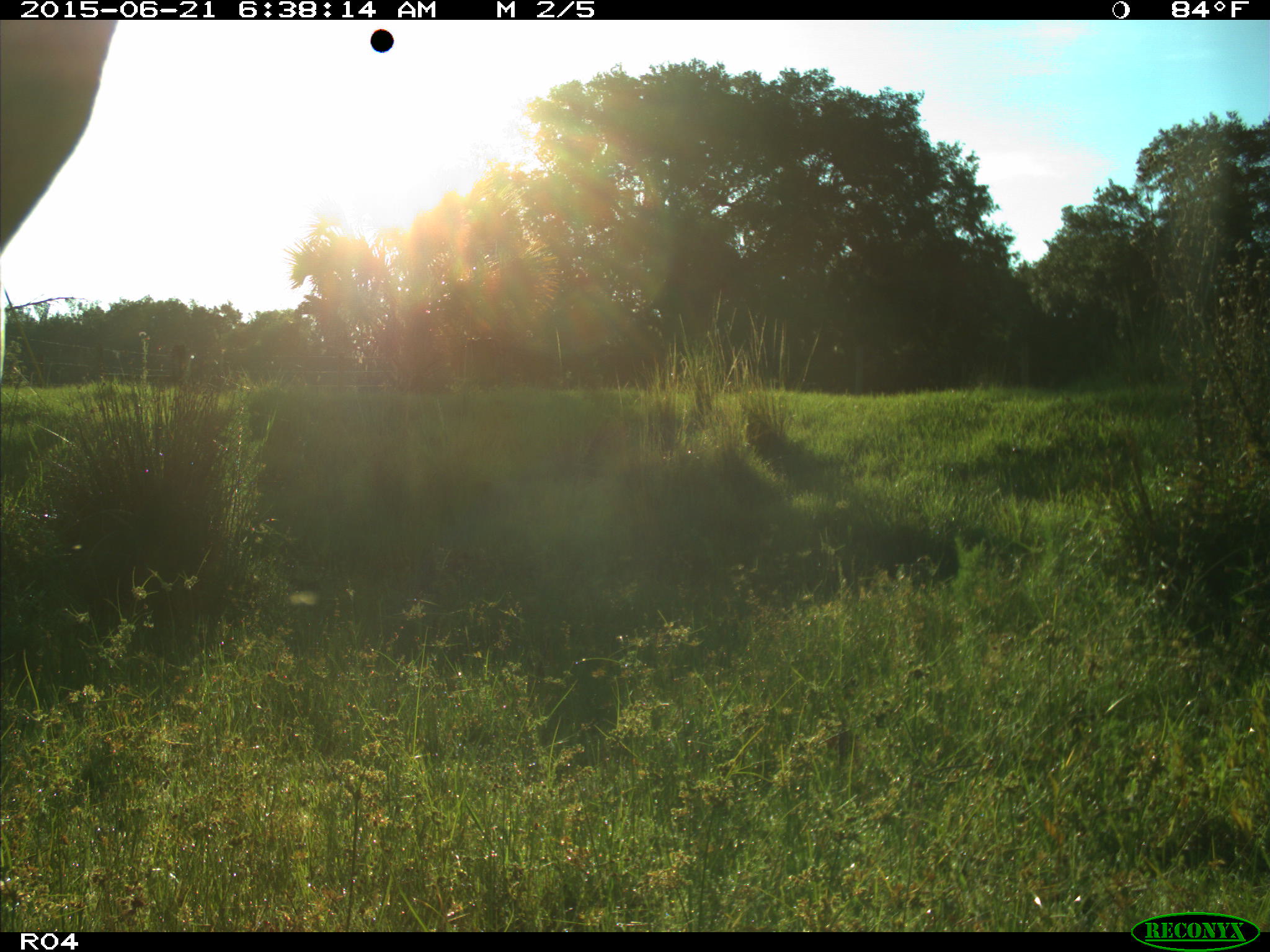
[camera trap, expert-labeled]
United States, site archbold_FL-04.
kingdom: Animalia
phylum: Chordata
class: Mammalia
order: Artiodactyla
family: Bovidae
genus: Bos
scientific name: Bos taurus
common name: domestic cow